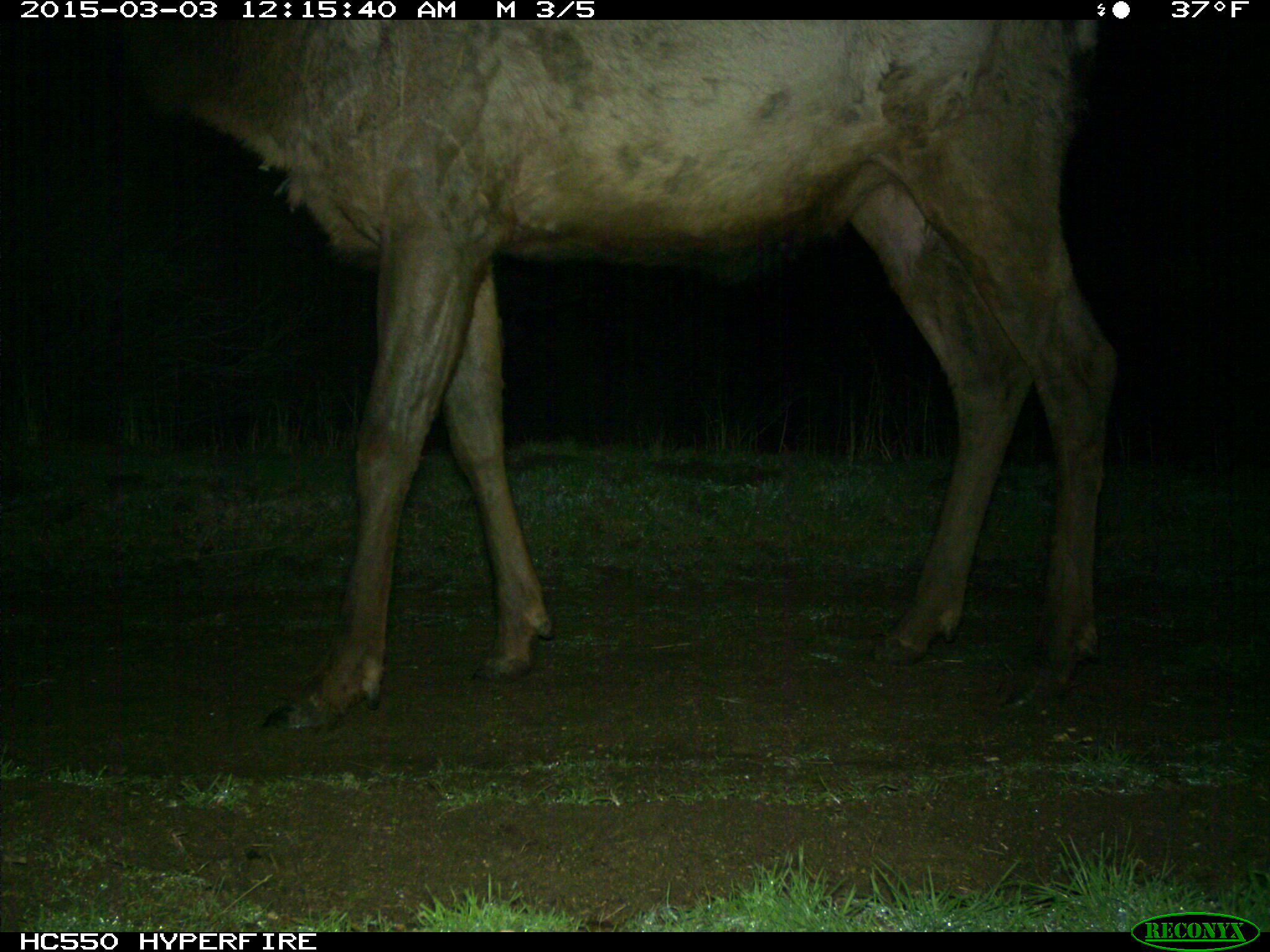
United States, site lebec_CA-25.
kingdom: Animalia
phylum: Chordata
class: Mammalia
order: Artiodactyla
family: Cervidae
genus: Cervus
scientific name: Cervus canadensis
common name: elk